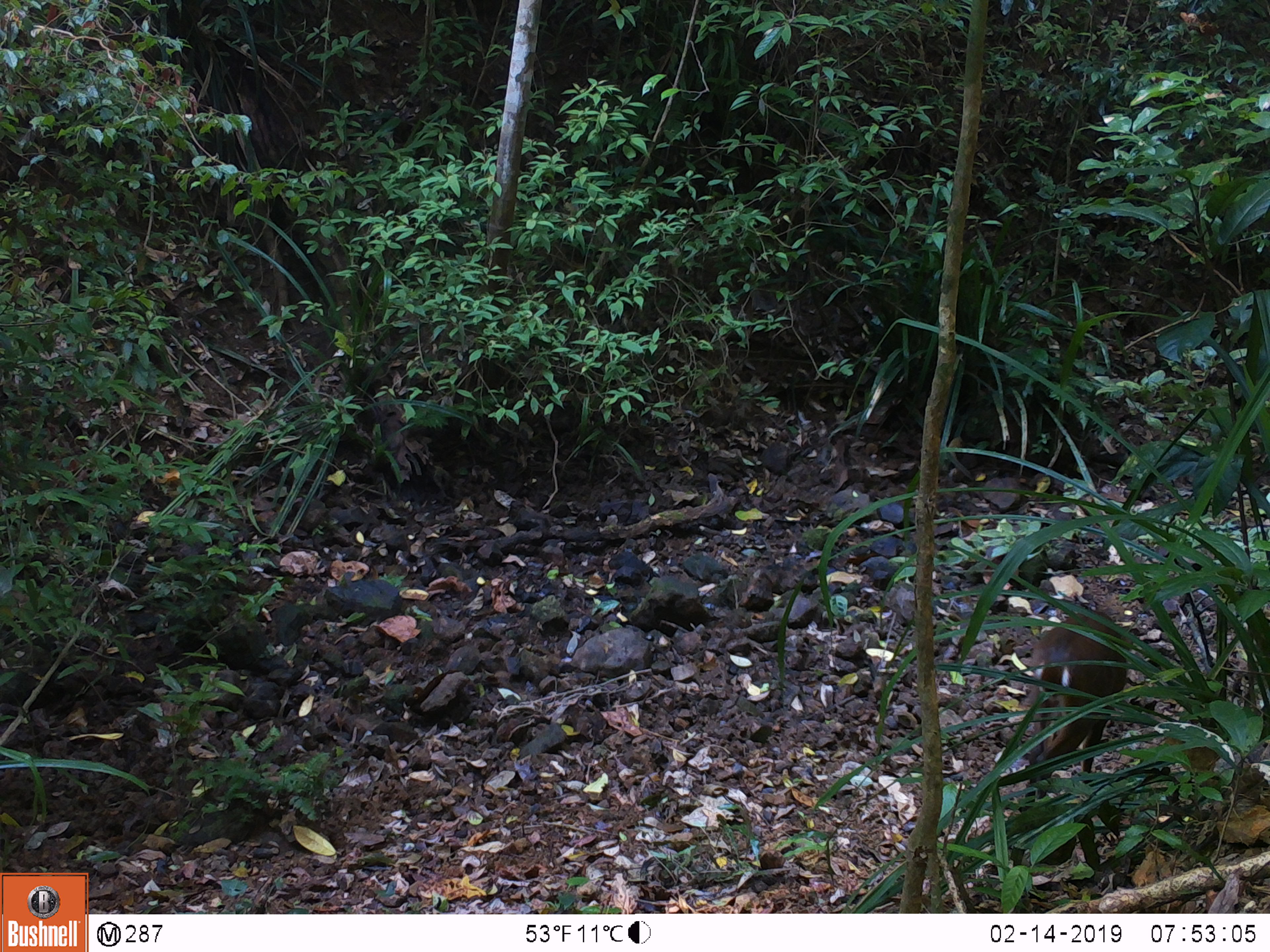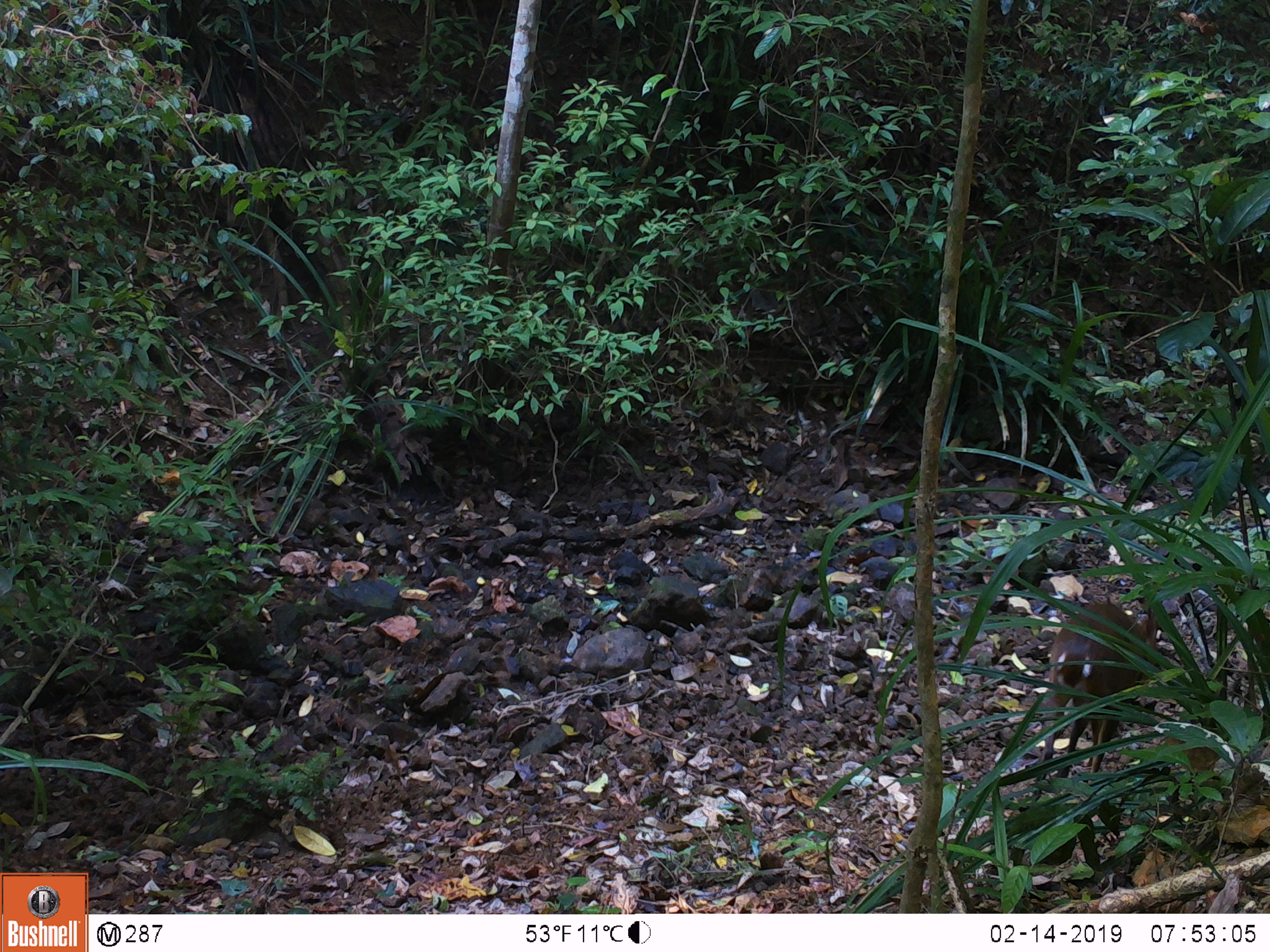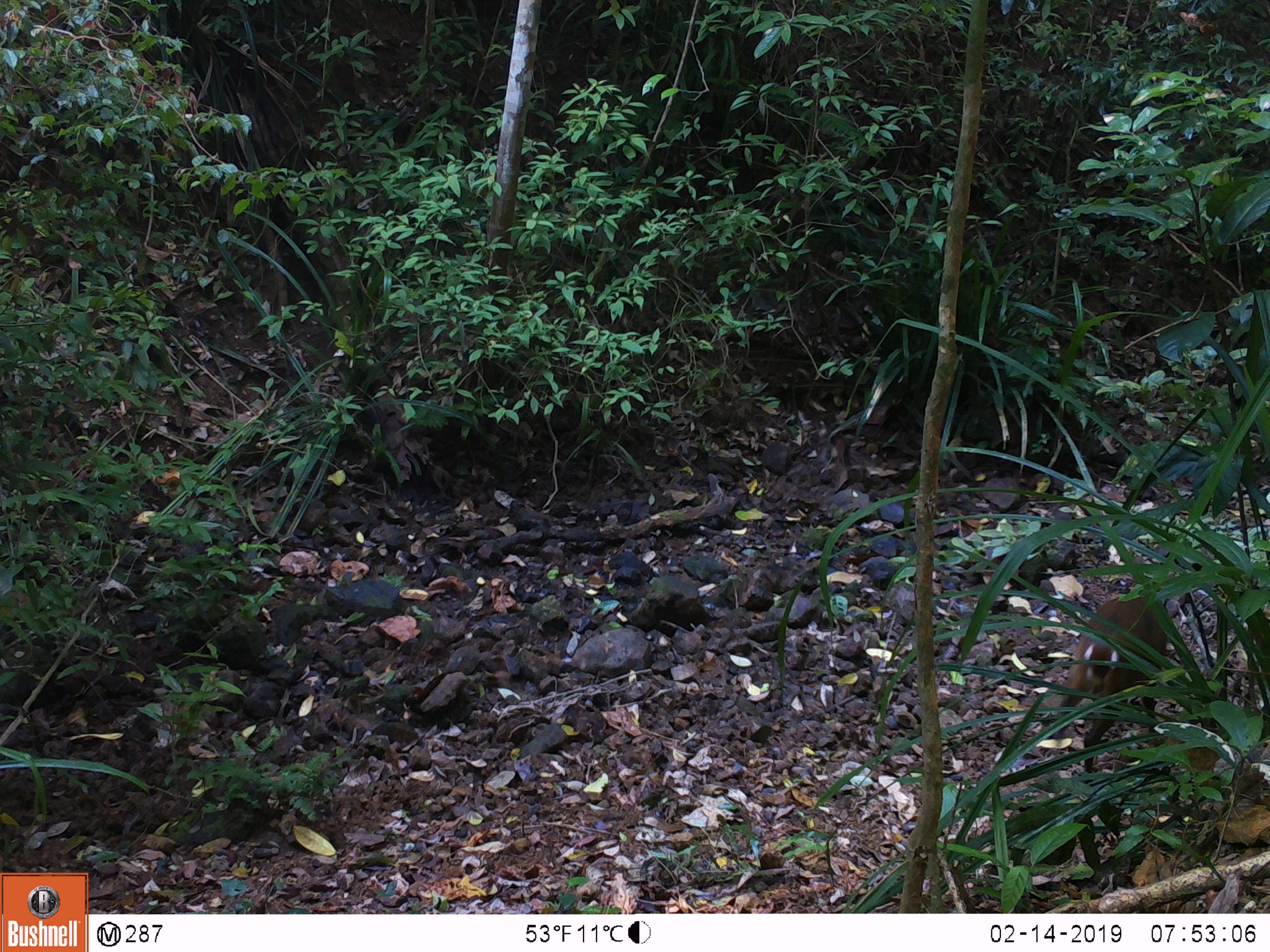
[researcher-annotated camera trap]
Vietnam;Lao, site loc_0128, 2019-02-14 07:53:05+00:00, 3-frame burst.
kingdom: Animalia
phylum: Chordata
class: Mammalia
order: Artiodactyla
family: Cervidae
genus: Muntiacus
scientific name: Muntiacus vuquangensis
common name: large-antlered muntjac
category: large antlered muntjac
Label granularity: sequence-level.